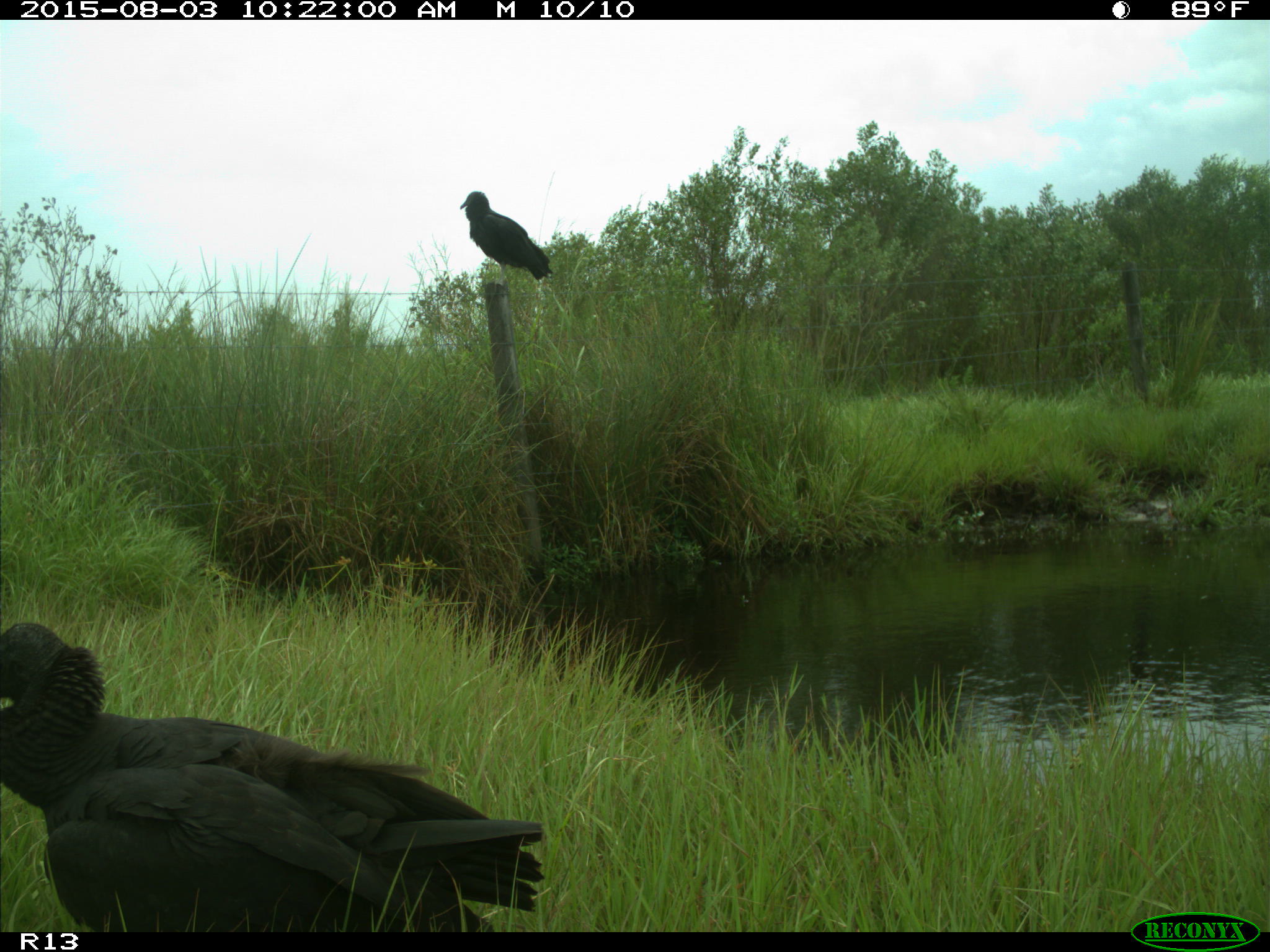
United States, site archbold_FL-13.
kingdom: Animalia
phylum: Chordata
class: Aves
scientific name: Aves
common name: birds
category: unidentified bird